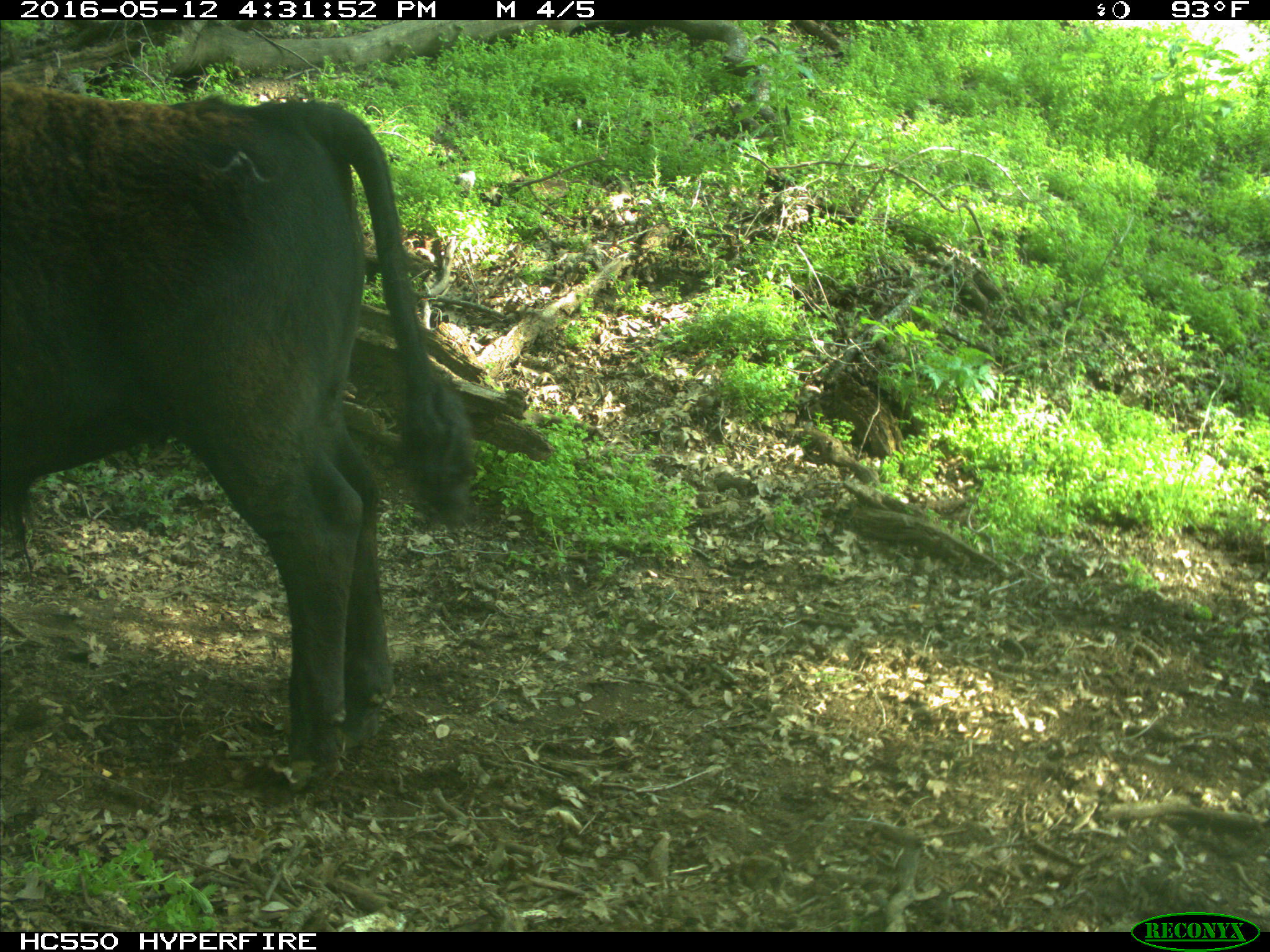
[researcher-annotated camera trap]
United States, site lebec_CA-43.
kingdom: Animalia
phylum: Chordata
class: Mammalia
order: Artiodactyla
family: Bovidae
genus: Bos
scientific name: Bos taurus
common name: domestic cow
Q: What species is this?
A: Bos taurus (domestic cow).